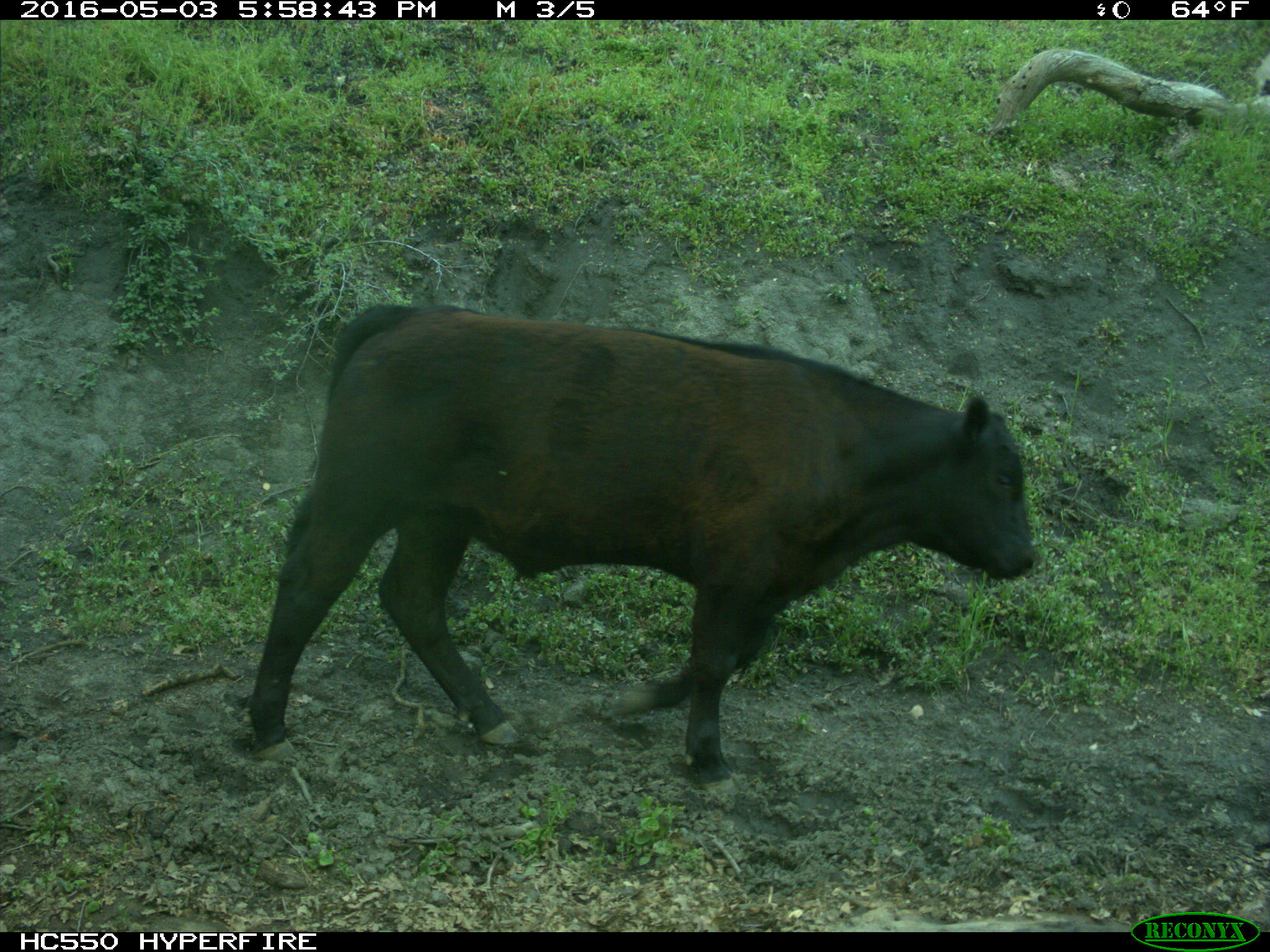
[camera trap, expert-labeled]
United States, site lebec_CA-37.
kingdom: Animalia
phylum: Chordata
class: Mammalia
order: Artiodactyla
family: Bovidae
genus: Bos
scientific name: Bos taurus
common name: domestic cow